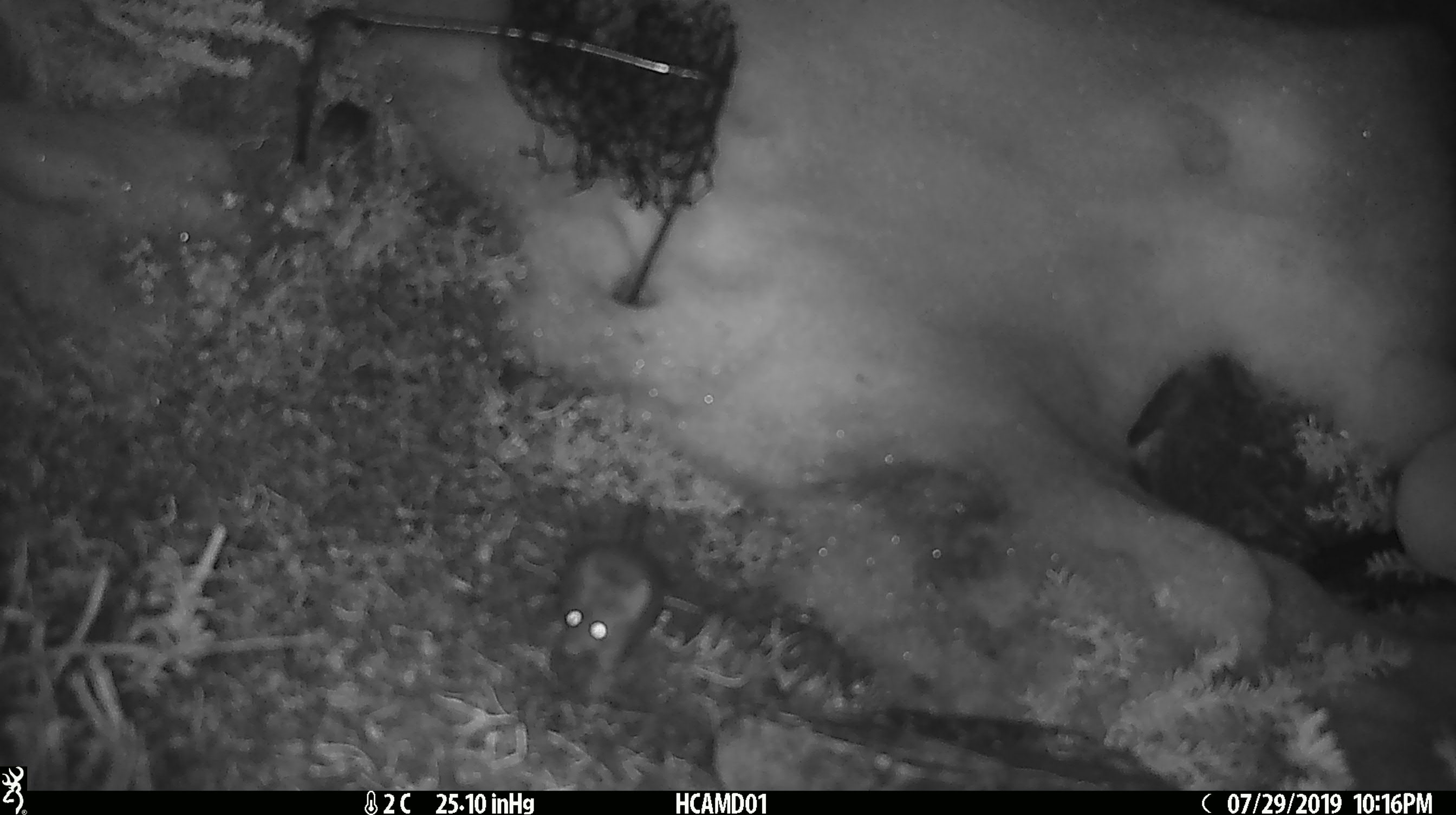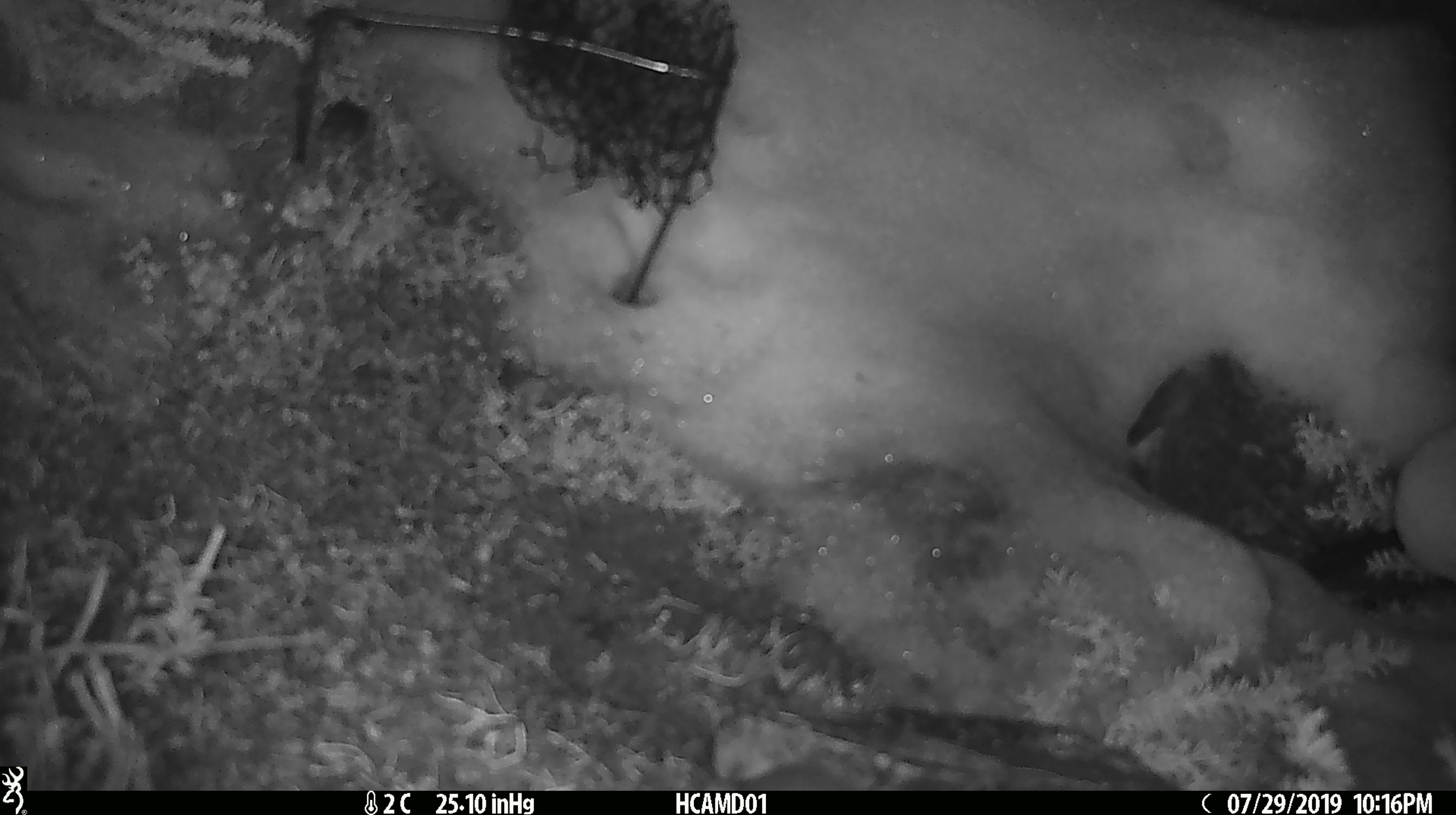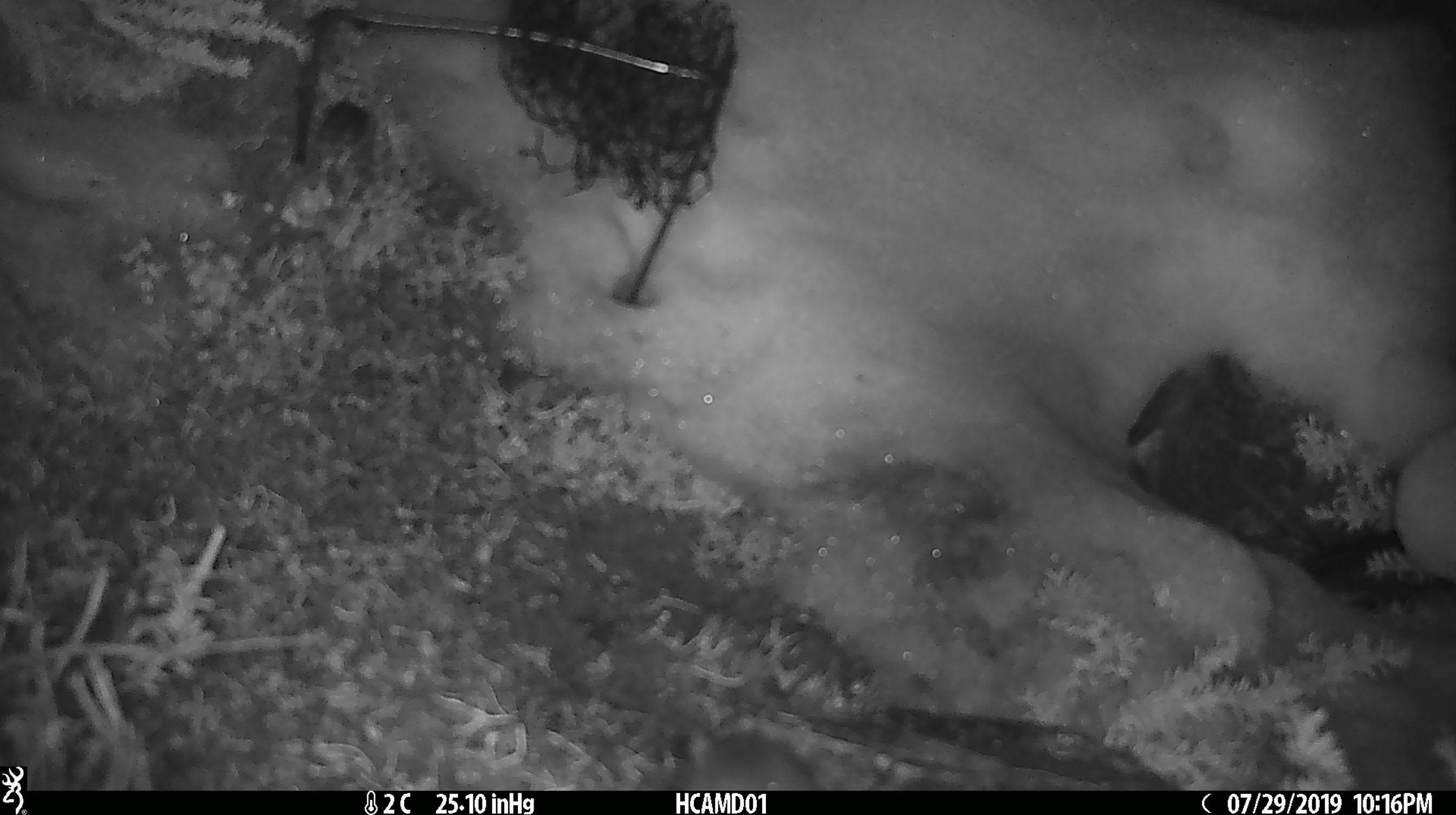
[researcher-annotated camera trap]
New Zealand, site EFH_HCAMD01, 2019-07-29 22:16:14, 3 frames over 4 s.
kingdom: Animalia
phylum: Chordata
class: Mammalia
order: Rodentia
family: Muridae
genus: Mus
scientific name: Mus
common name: mouse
Mouse (Mus).